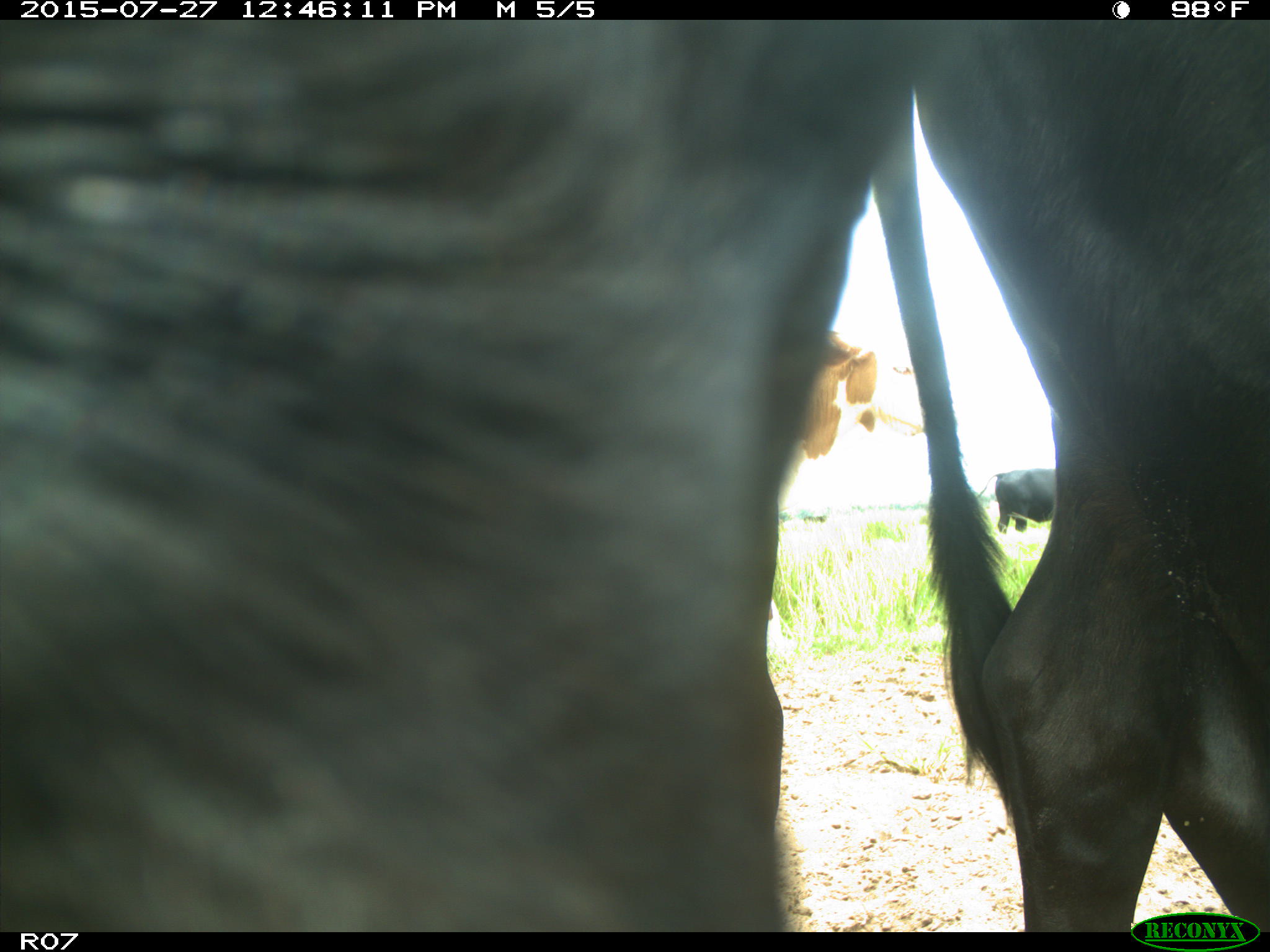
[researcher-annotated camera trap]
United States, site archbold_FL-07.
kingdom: Animalia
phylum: Chordata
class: Mammalia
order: Artiodactyla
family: Bovidae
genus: Bos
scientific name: Bos taurus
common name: domestic cow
Bos taurus (domestic cow).